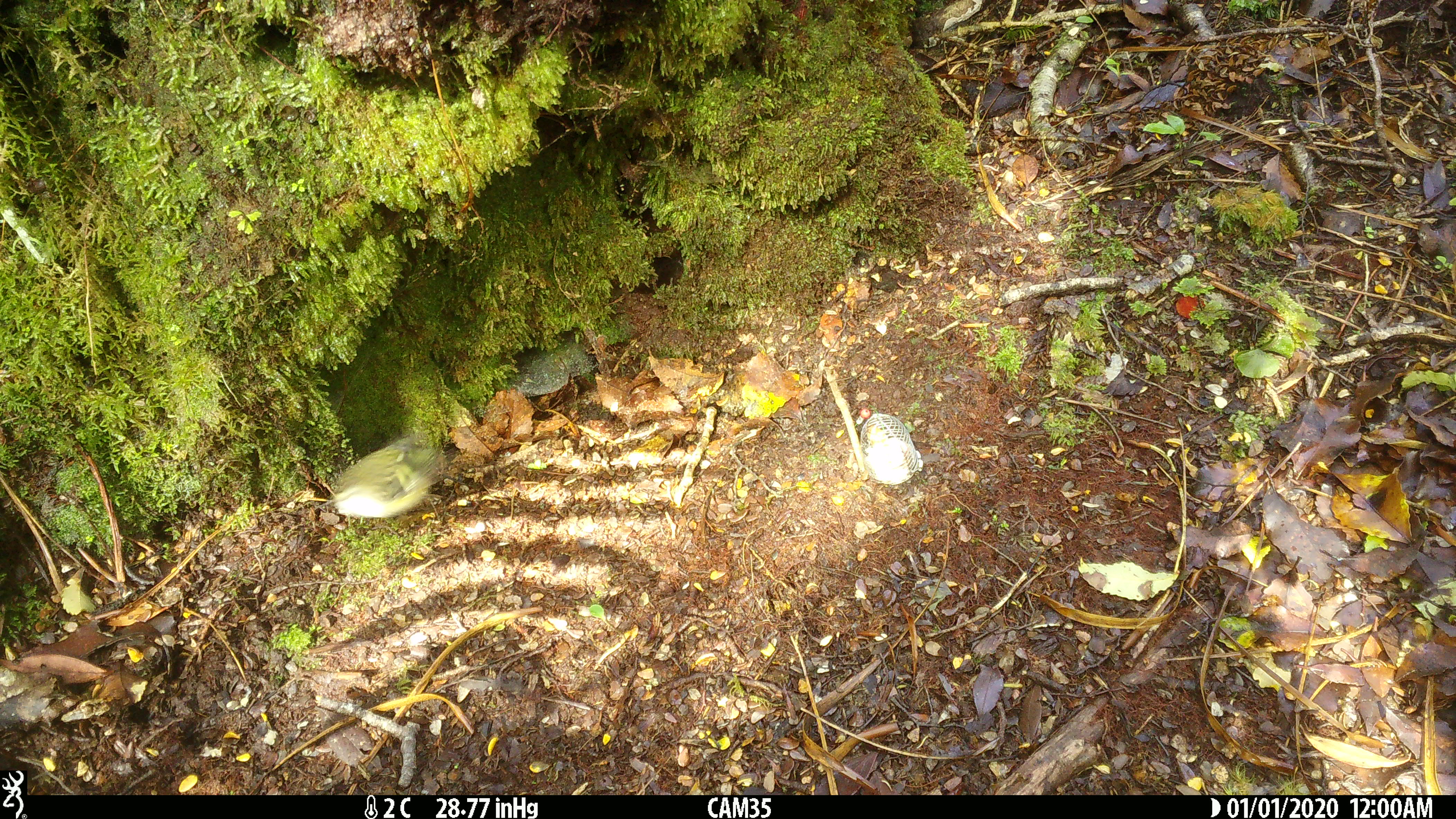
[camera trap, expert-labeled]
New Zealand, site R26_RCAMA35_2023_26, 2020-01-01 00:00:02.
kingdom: Animalia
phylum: Chordata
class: Aves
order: Passeriformes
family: Acanthisittidae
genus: Acanthisitta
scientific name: Acanthisitta chloris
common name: rifleman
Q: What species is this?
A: Rifleman (Acanthisitta chloris).